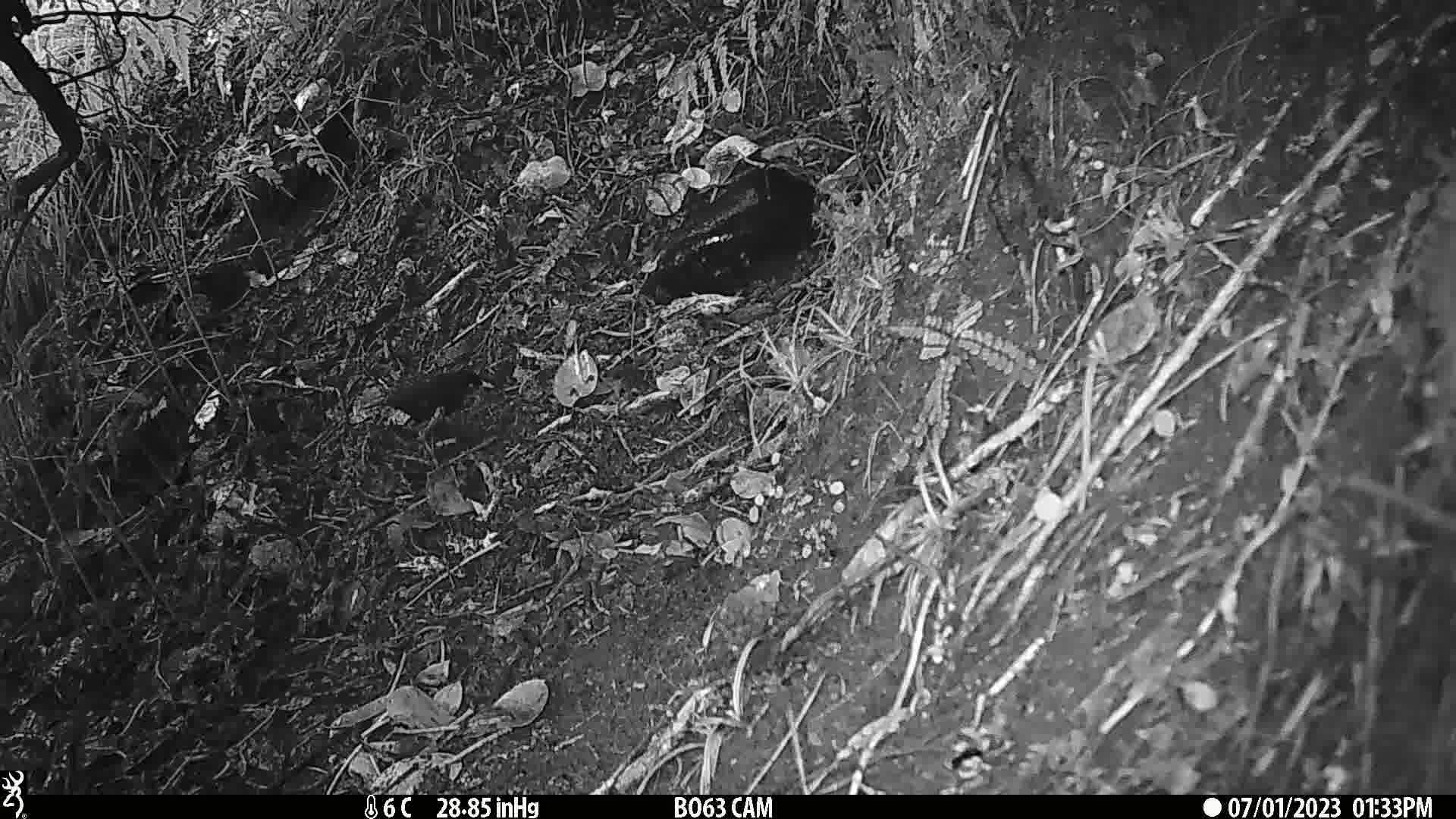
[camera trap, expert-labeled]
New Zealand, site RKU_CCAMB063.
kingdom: Animalia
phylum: Chordata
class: Aves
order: Passeriformes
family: Turdidae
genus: Turdus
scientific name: Turdus merula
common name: eurasian blackbird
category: blackbird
Blackbird (eurasian blackbird) (Turdus merula).